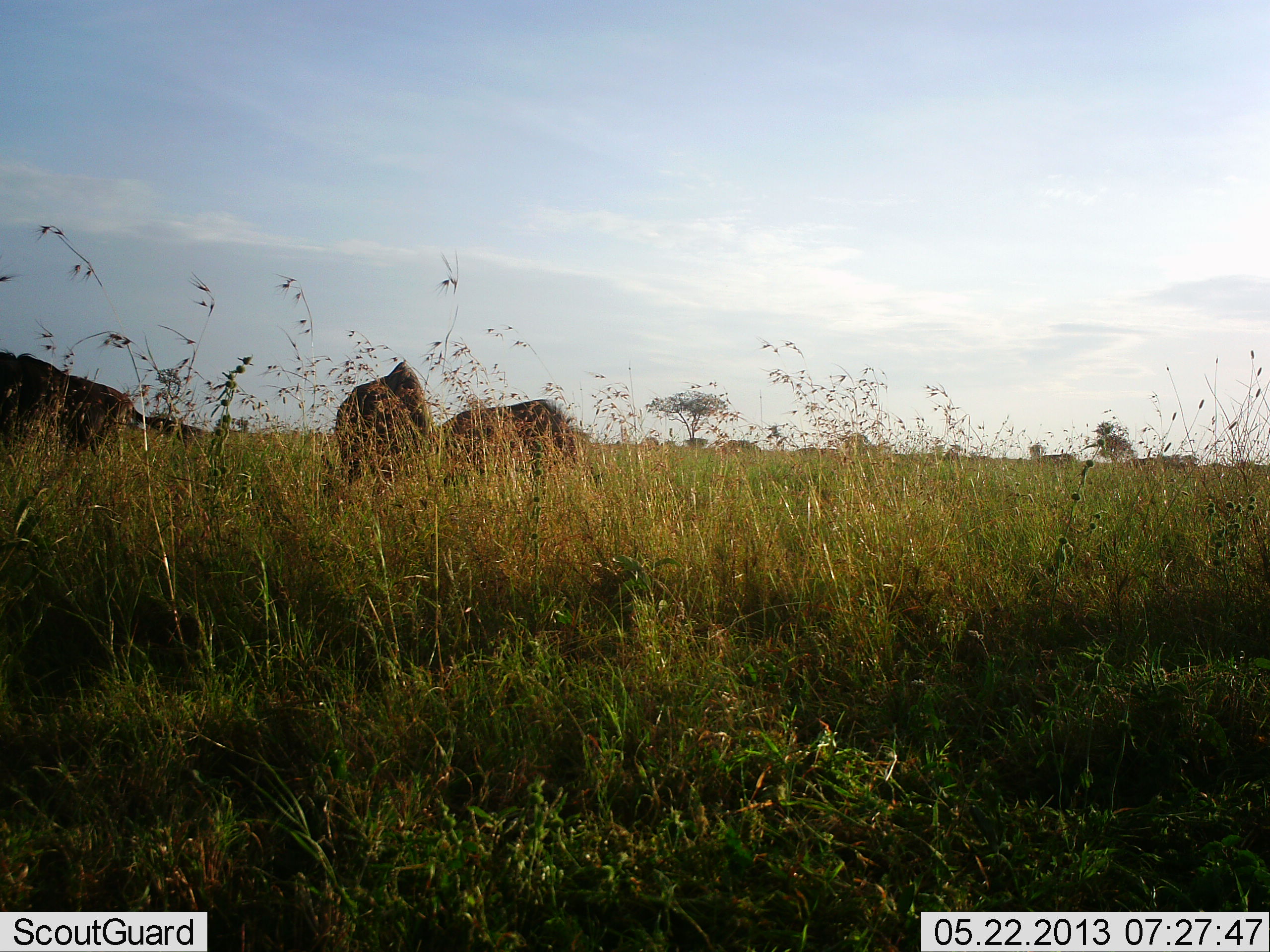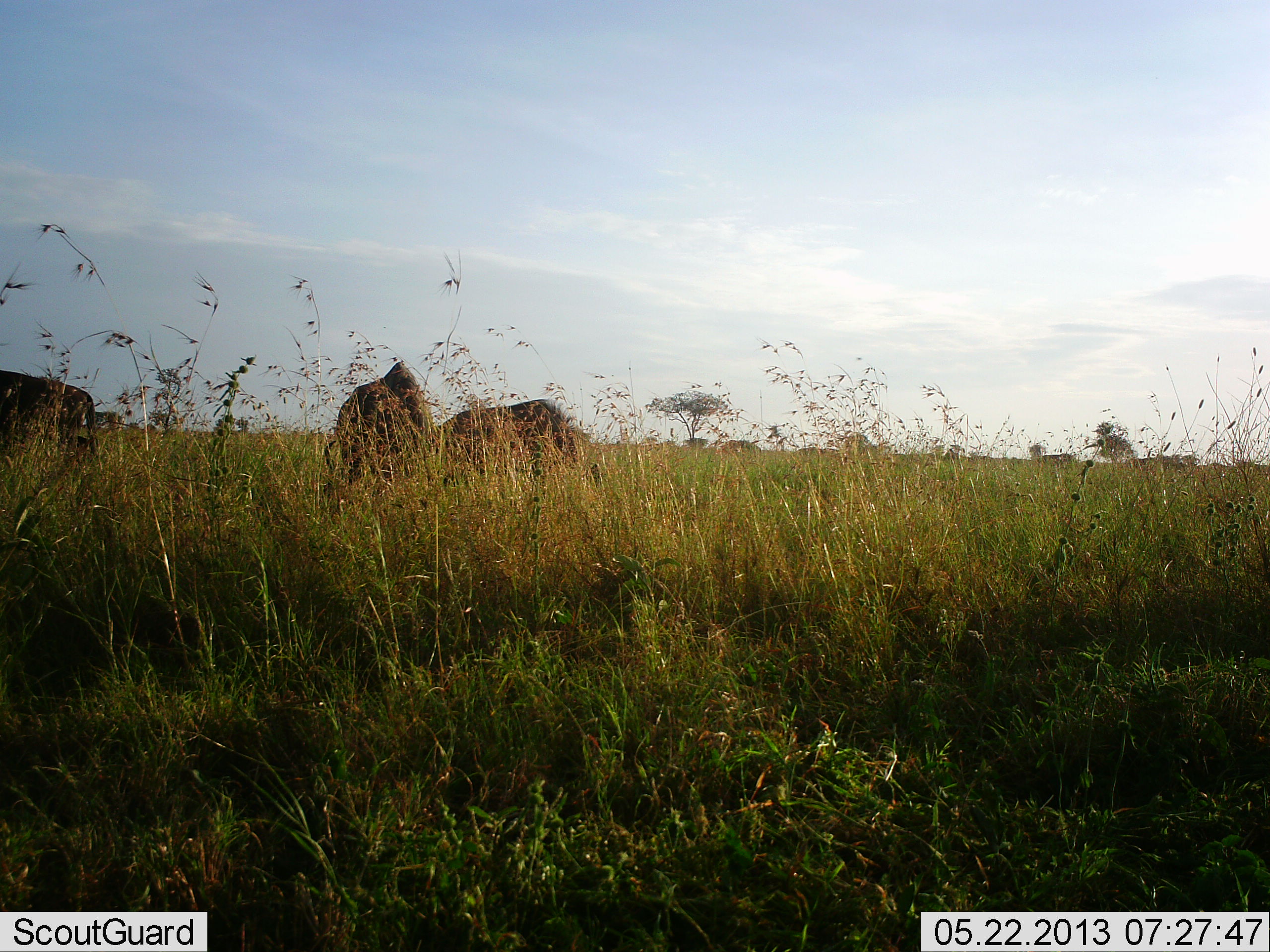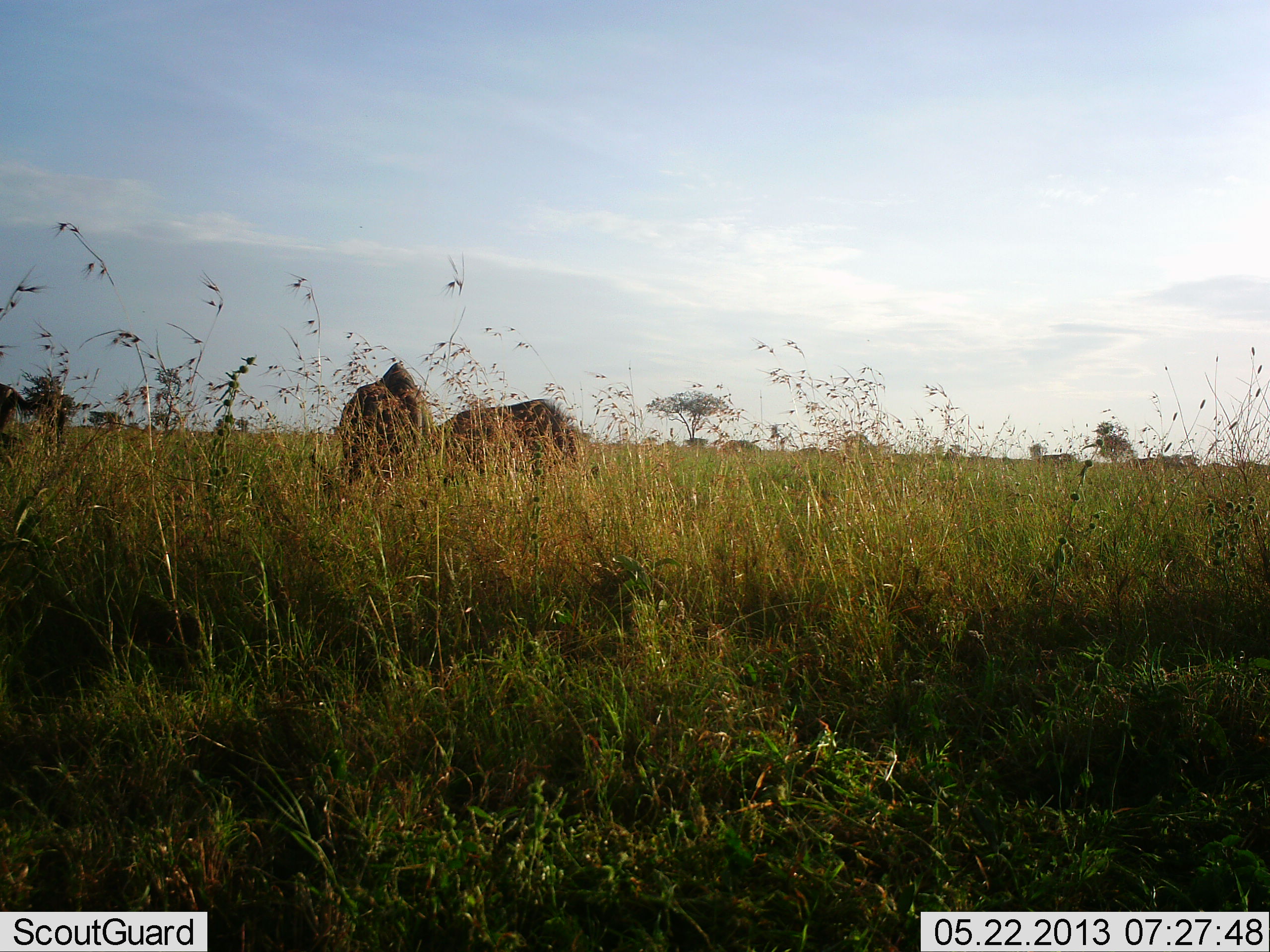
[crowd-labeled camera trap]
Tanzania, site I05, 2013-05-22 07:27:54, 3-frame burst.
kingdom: Animalia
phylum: Chordata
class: Mammalia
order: Artiodactyla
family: Bovidae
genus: Connochaetes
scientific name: Connochaetes taurinus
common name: blue wildebeest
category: wildebeest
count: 3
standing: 38%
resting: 0%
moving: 31%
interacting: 0%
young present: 0%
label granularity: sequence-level